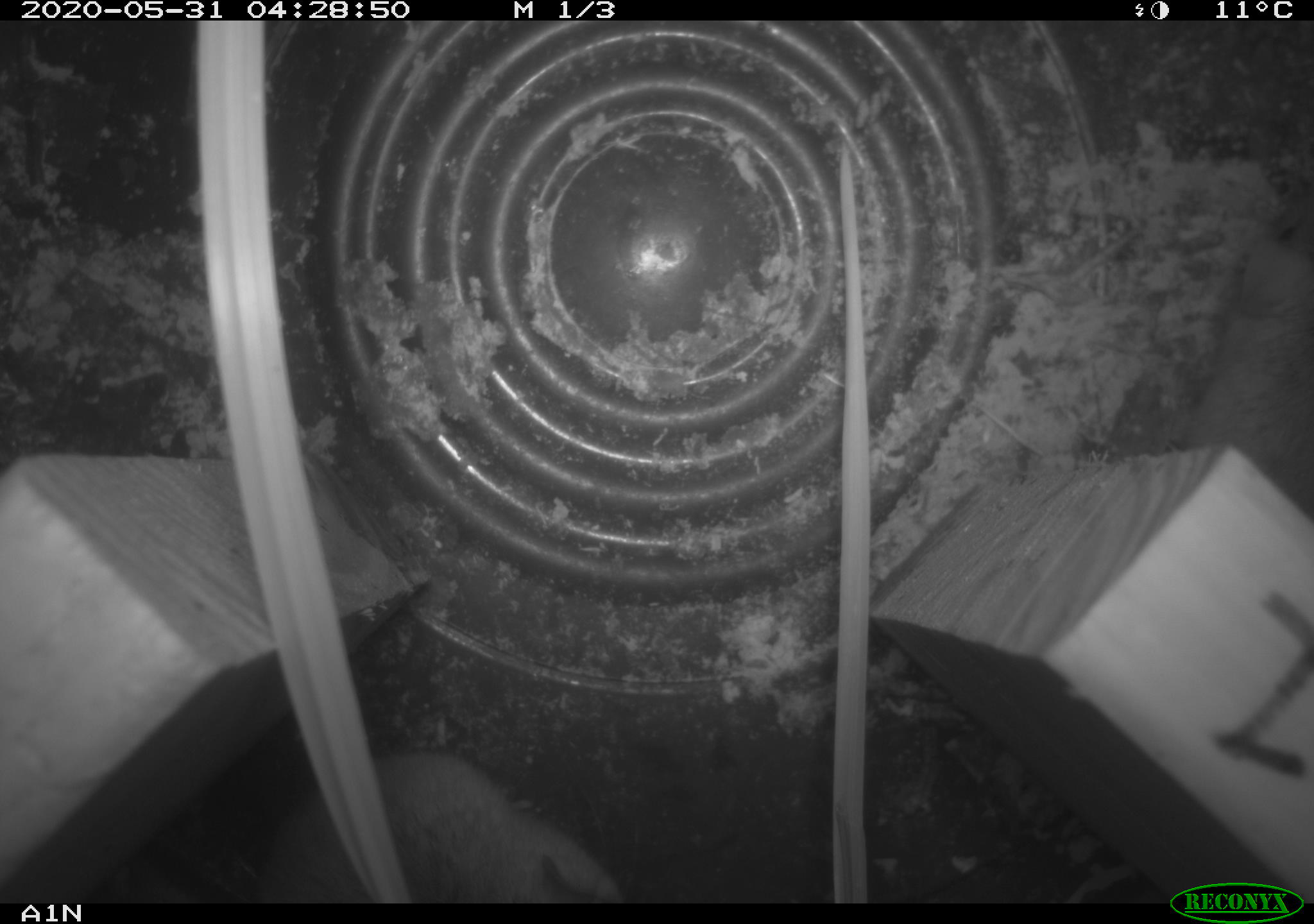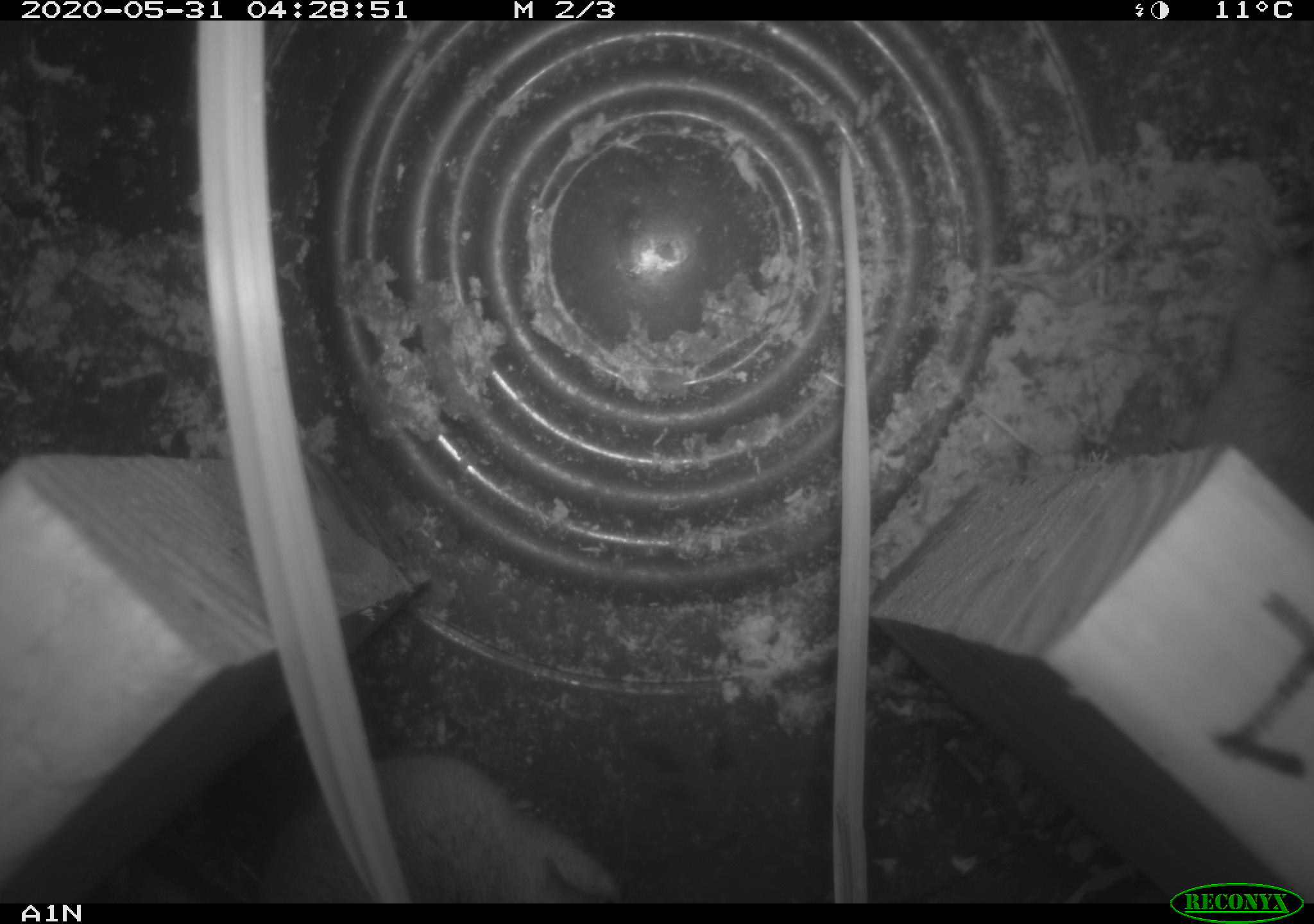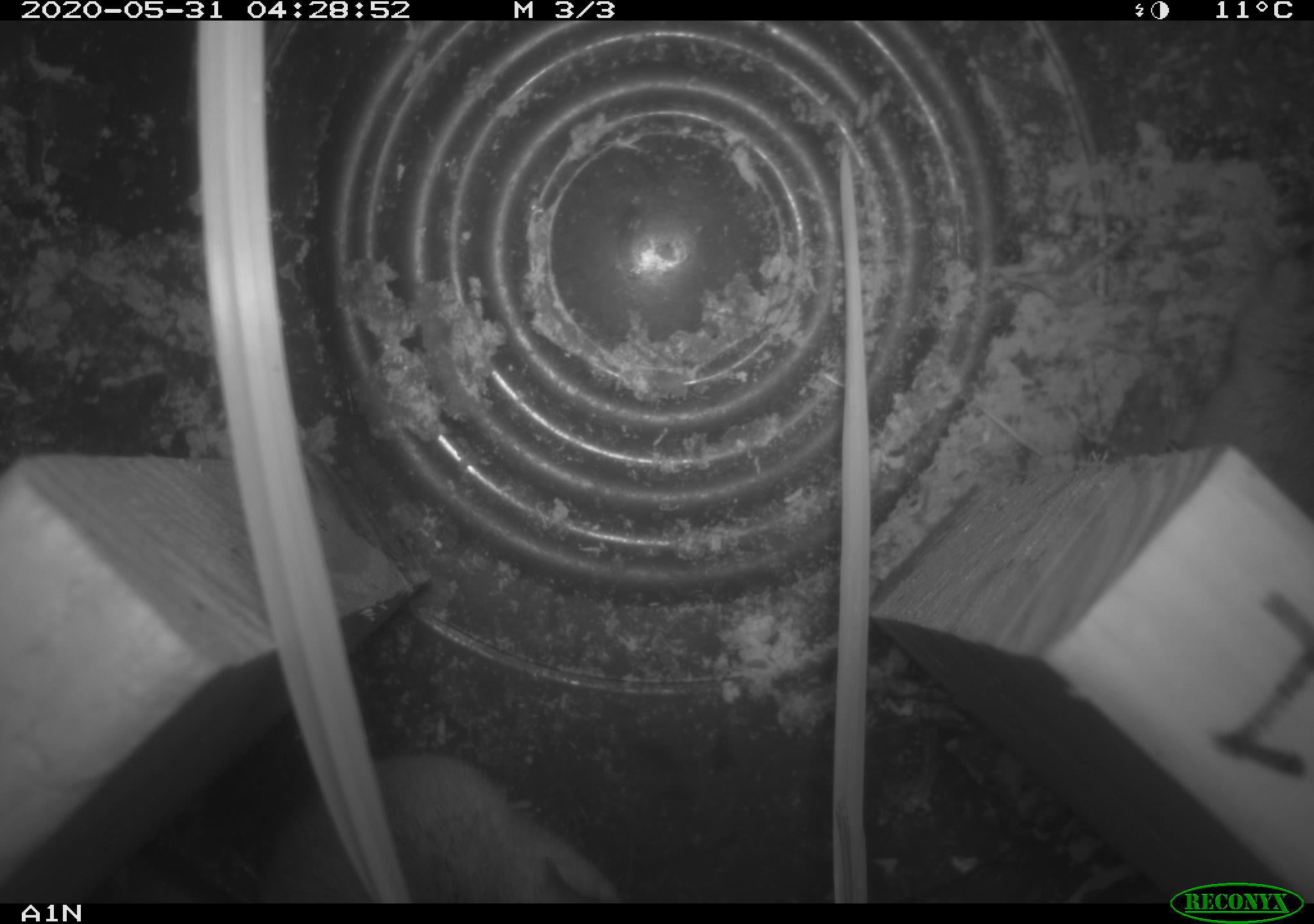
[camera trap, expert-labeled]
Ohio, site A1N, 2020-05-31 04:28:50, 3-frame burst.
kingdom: Animalia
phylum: Chordata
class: Mammalia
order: Rodentia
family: Cricetidae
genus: Peromyscus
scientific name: Peromyscus leucopus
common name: white-footed mouse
White-footed mouse (Peromyscus leucopus).